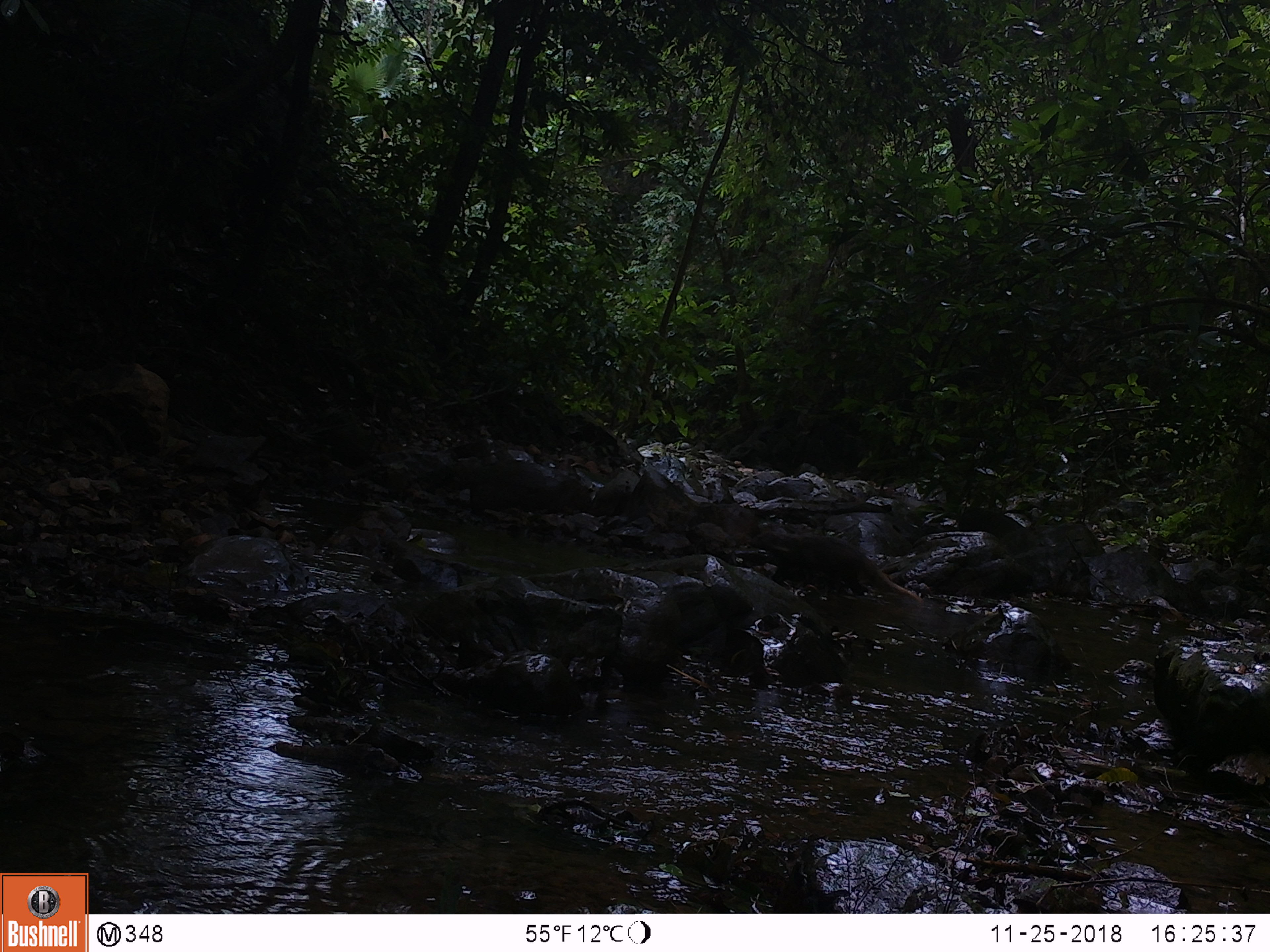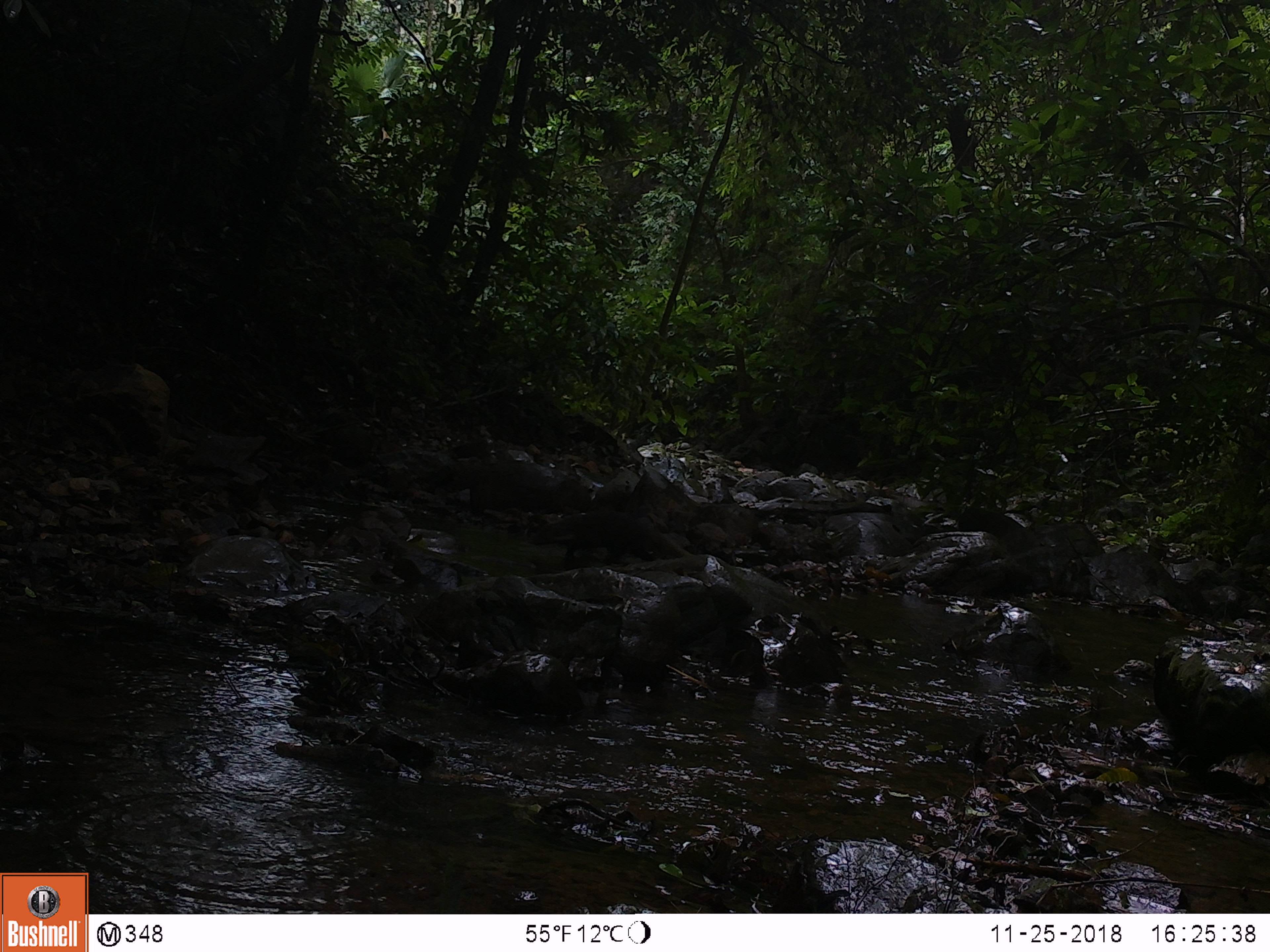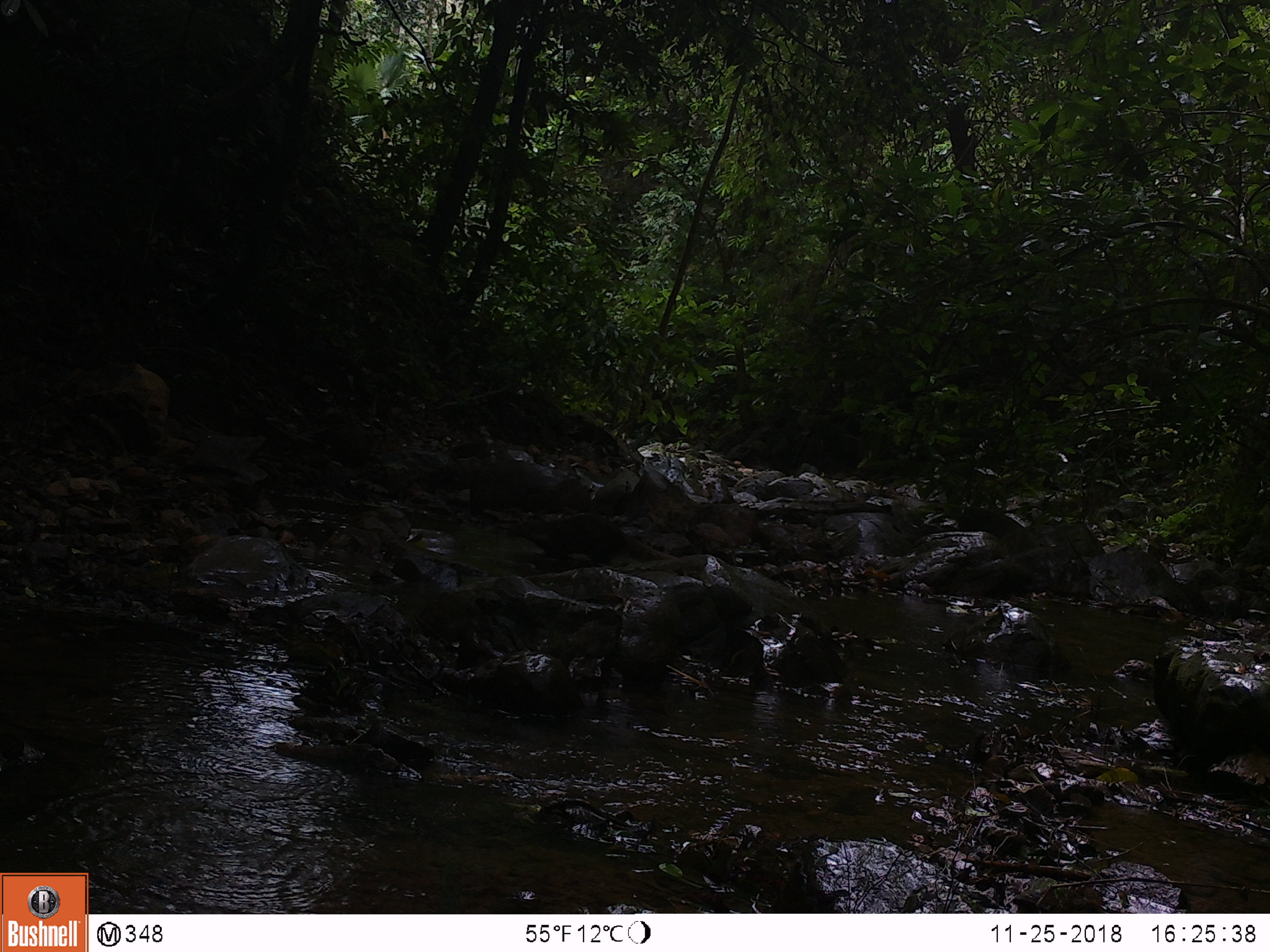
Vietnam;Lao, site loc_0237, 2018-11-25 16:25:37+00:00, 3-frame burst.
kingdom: Animalia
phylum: Chordata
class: Mammalia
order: Carnivora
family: Herpestidae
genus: Urva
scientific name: Urva urva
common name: crab-eating mongoose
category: crab eating mongoose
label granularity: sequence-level